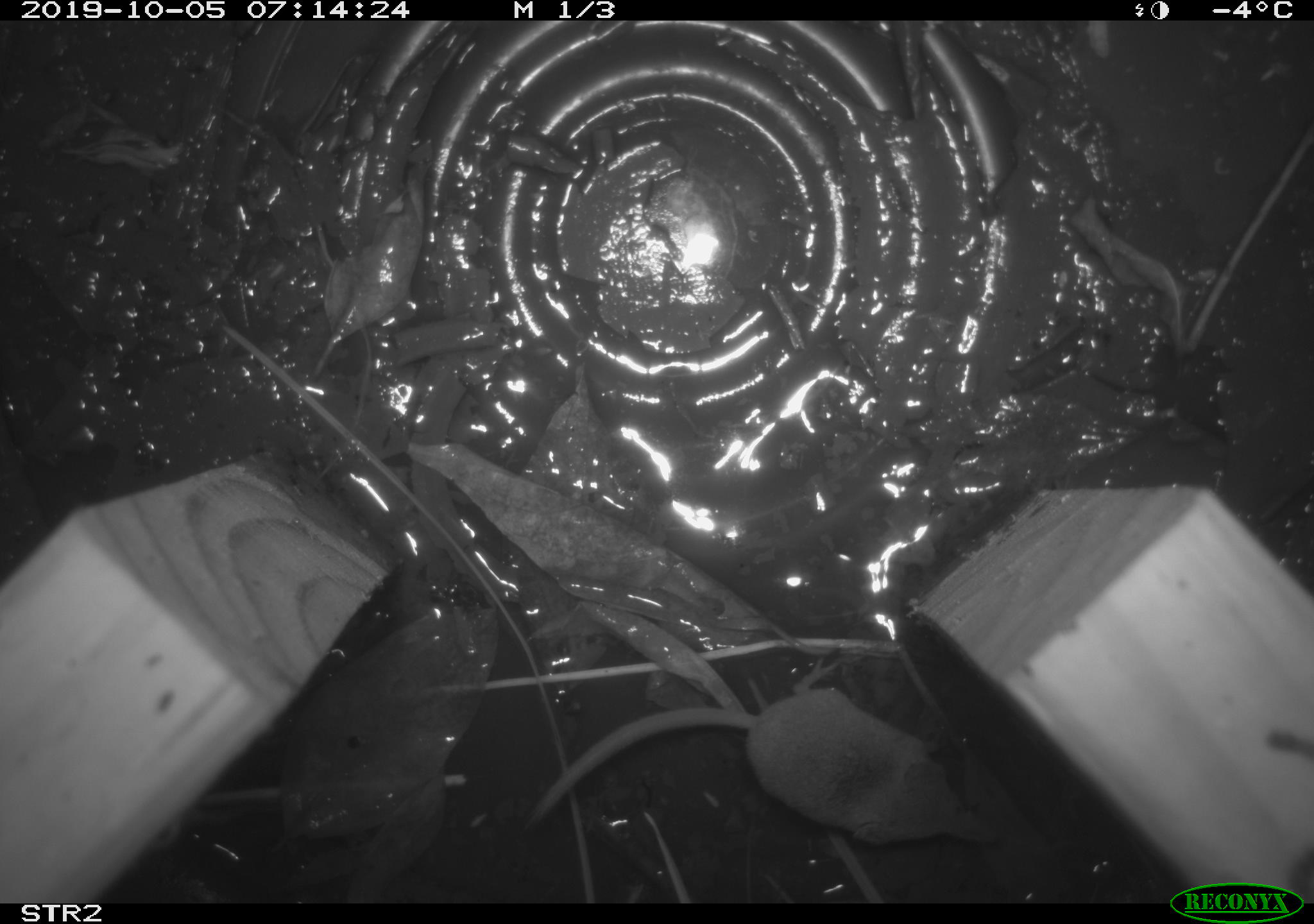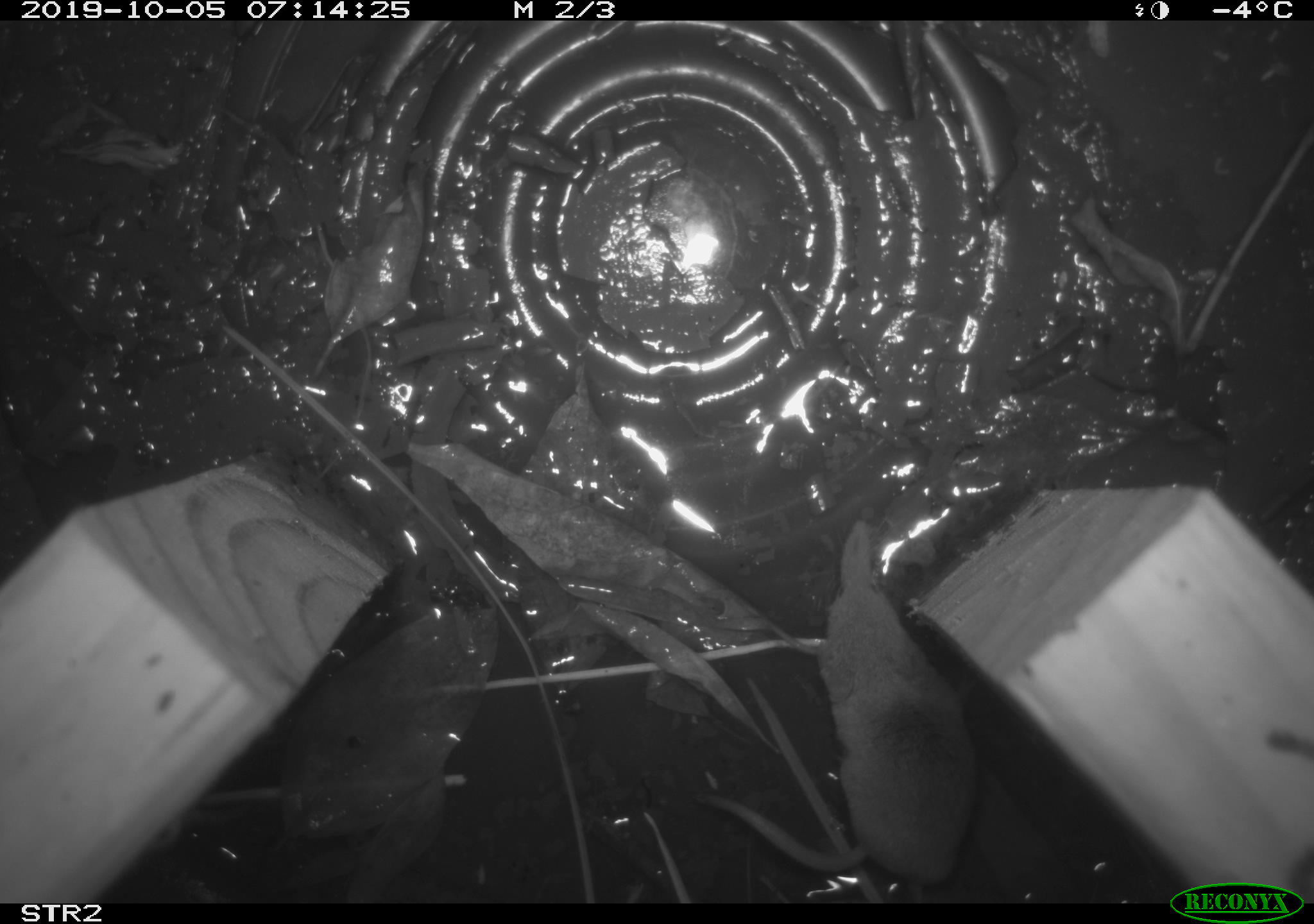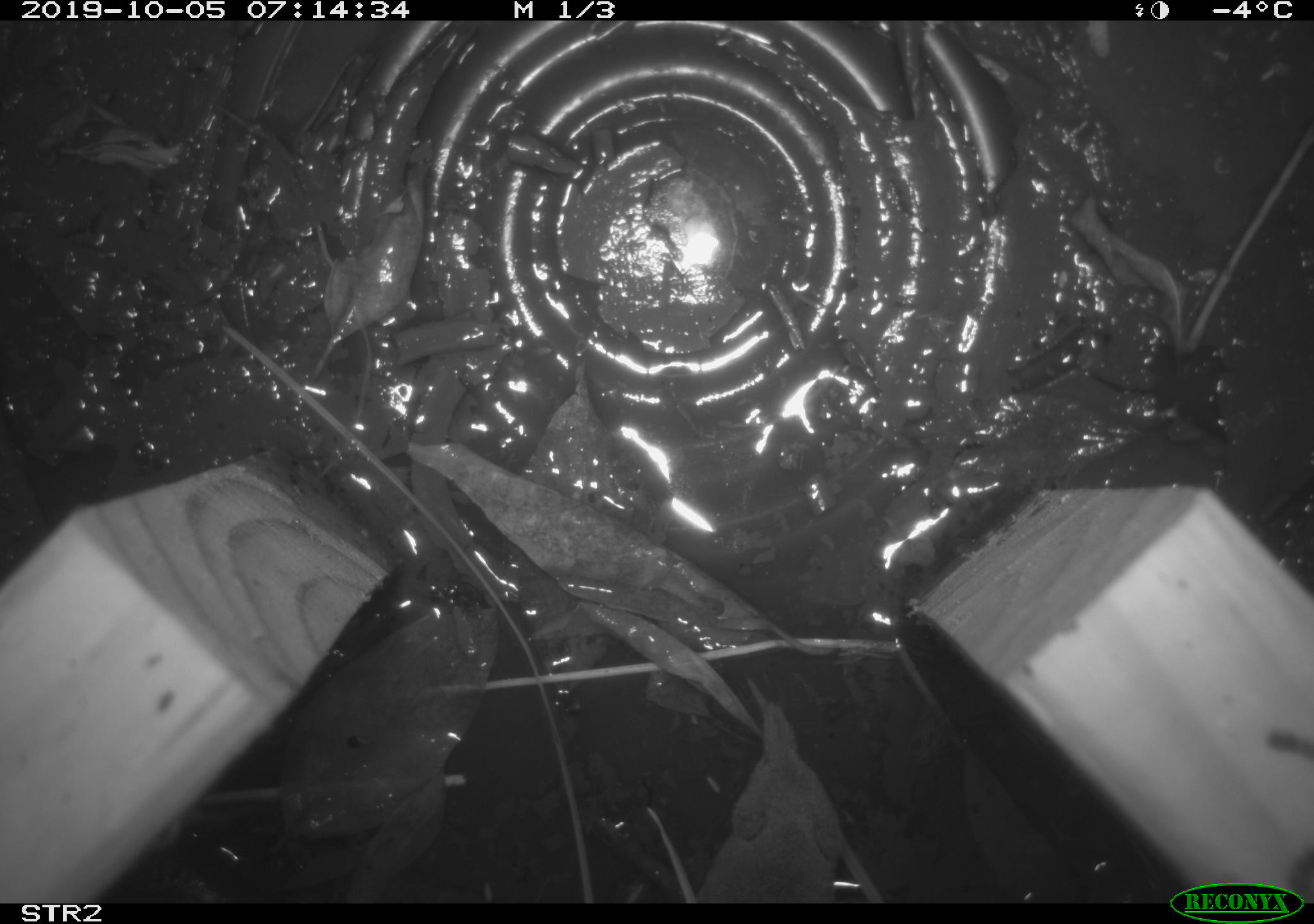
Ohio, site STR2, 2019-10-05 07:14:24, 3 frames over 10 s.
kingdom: Animalia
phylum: Chordata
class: Mammalia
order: Eulipotyphla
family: Soricidae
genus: Sorex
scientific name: Sorex cinereus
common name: masked shrew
Masked shrew (Sorex cinereus).